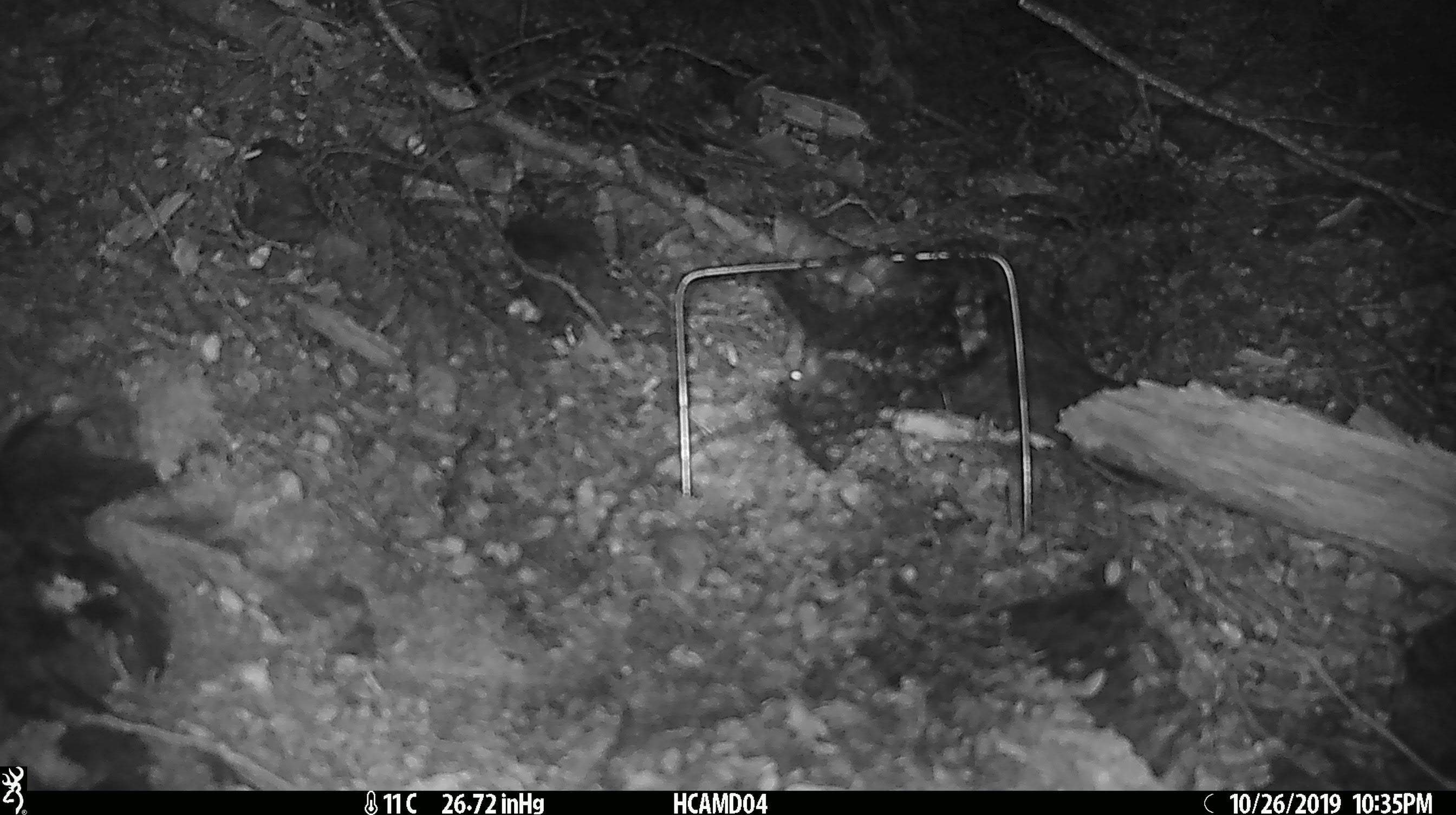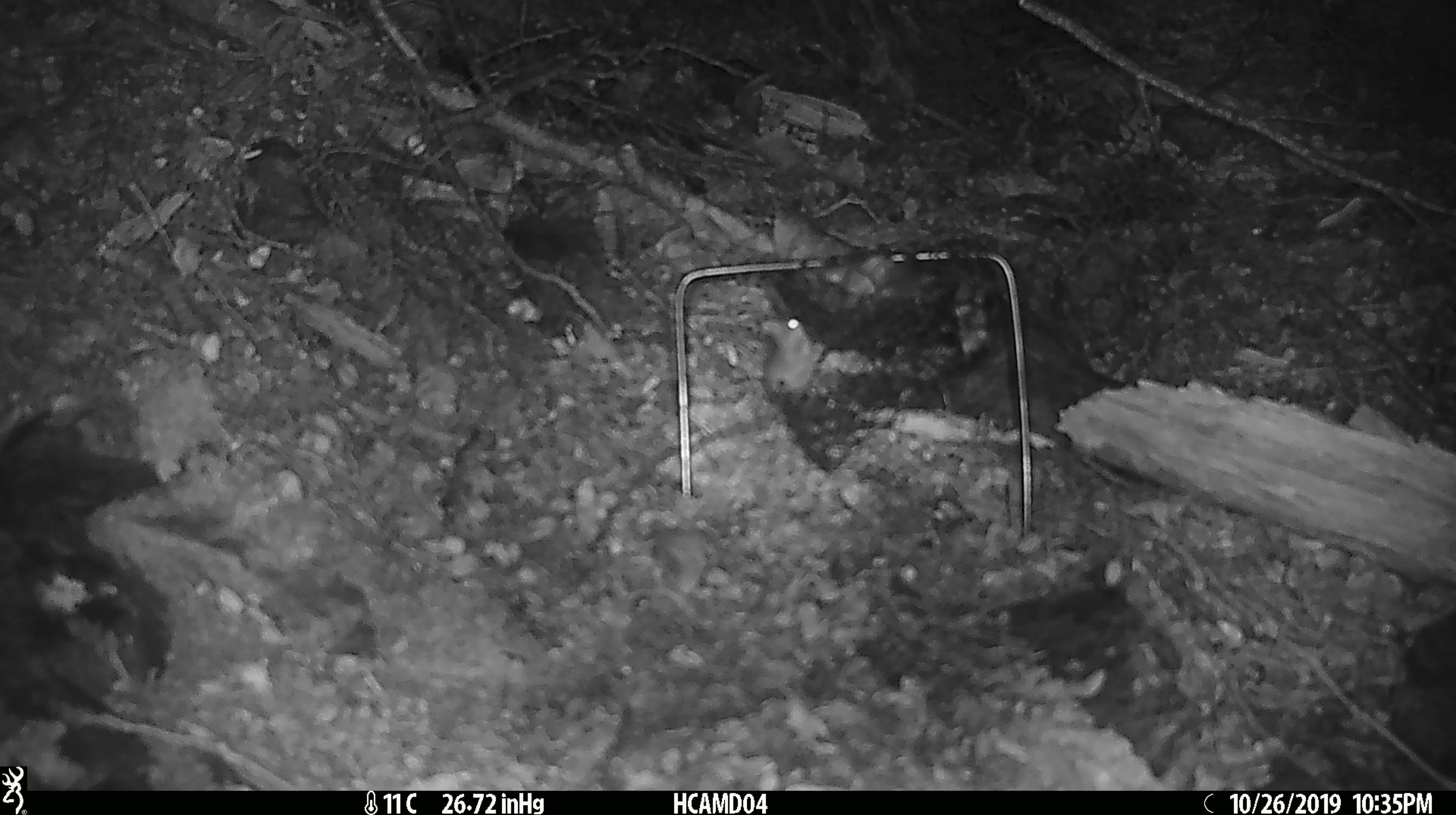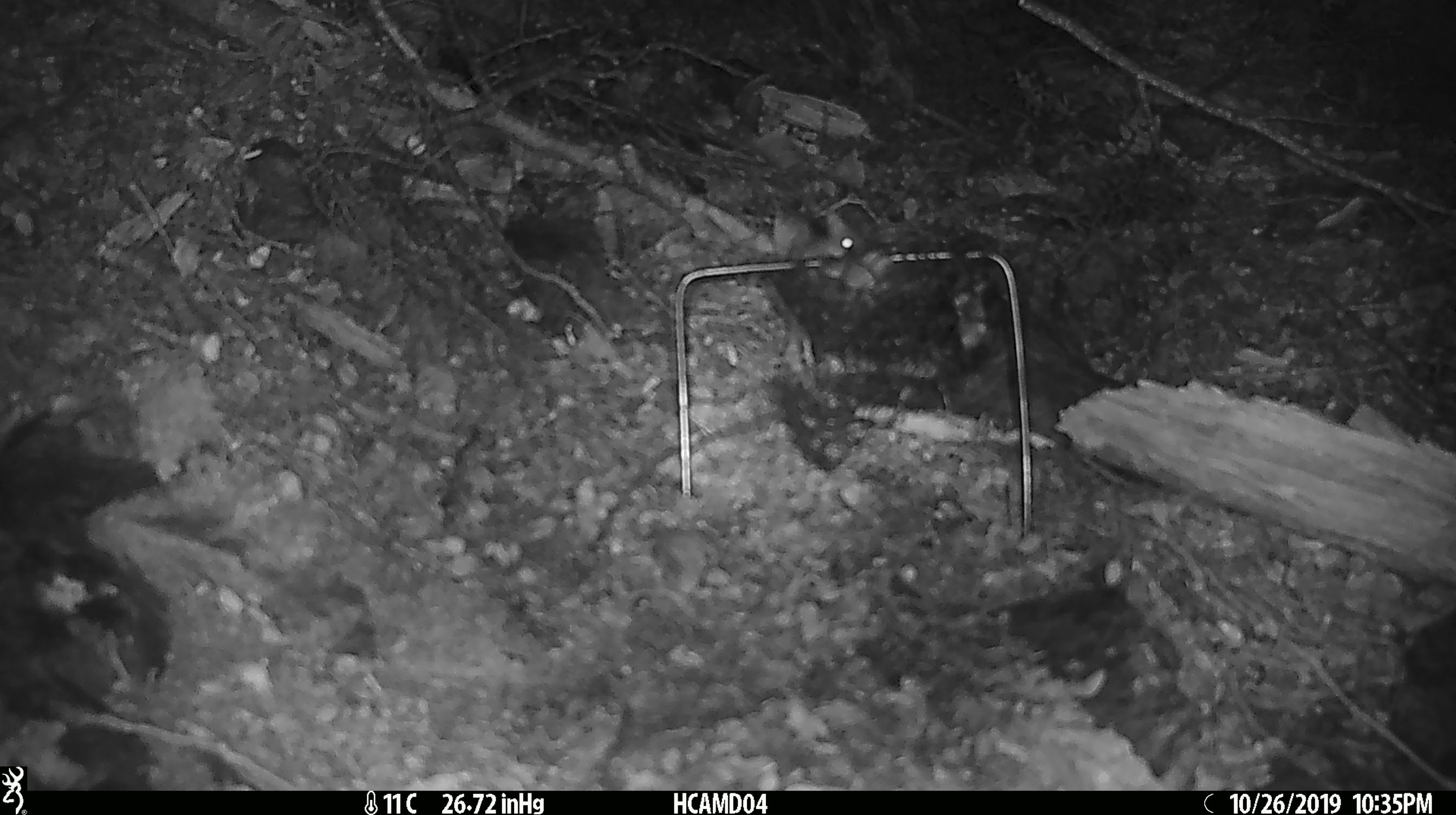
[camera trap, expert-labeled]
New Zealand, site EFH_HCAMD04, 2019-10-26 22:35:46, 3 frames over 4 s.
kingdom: Animalia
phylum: Chordata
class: Mammalia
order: Rodentia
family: Muridae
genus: Mus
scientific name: Mus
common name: mouse